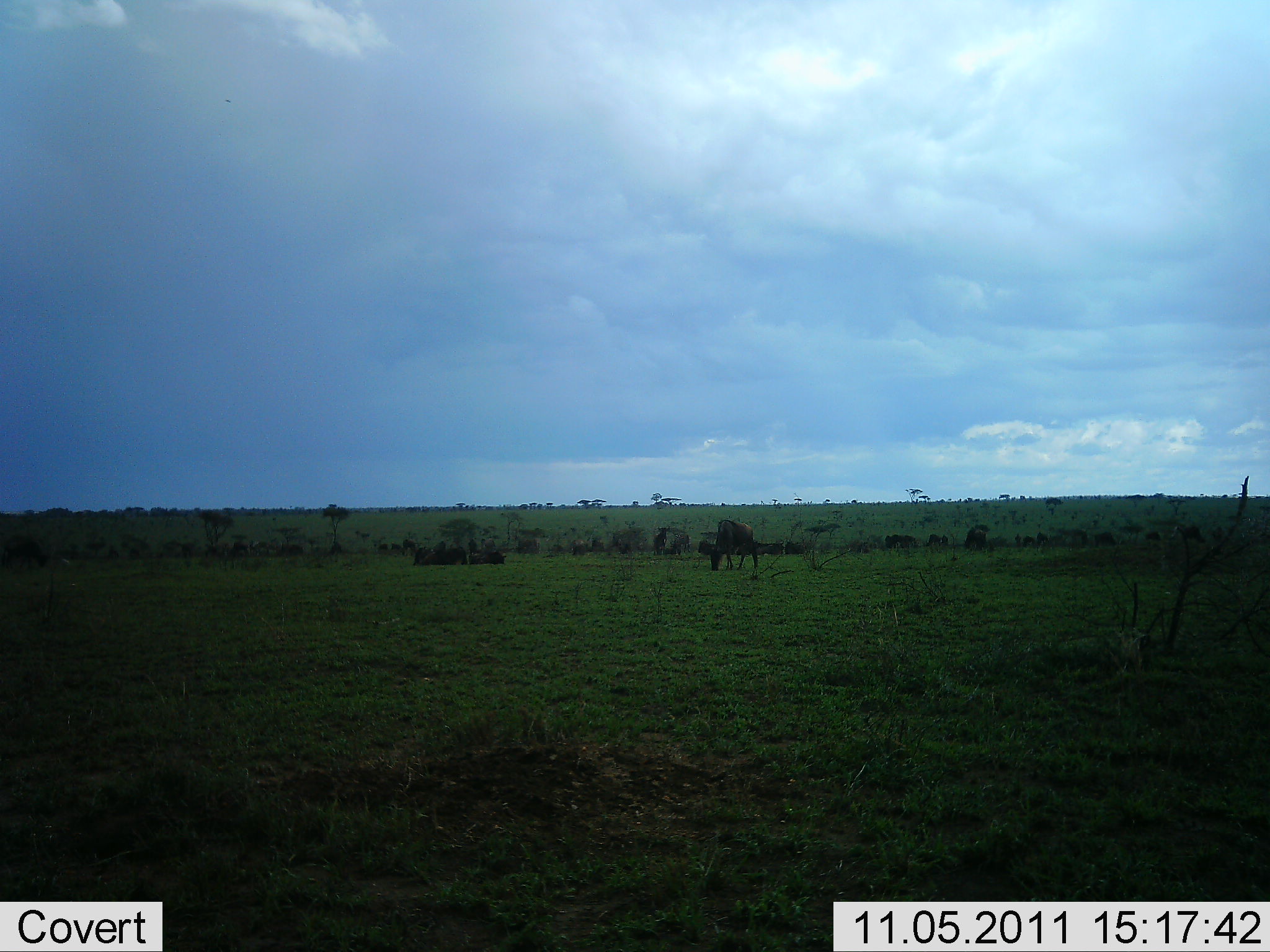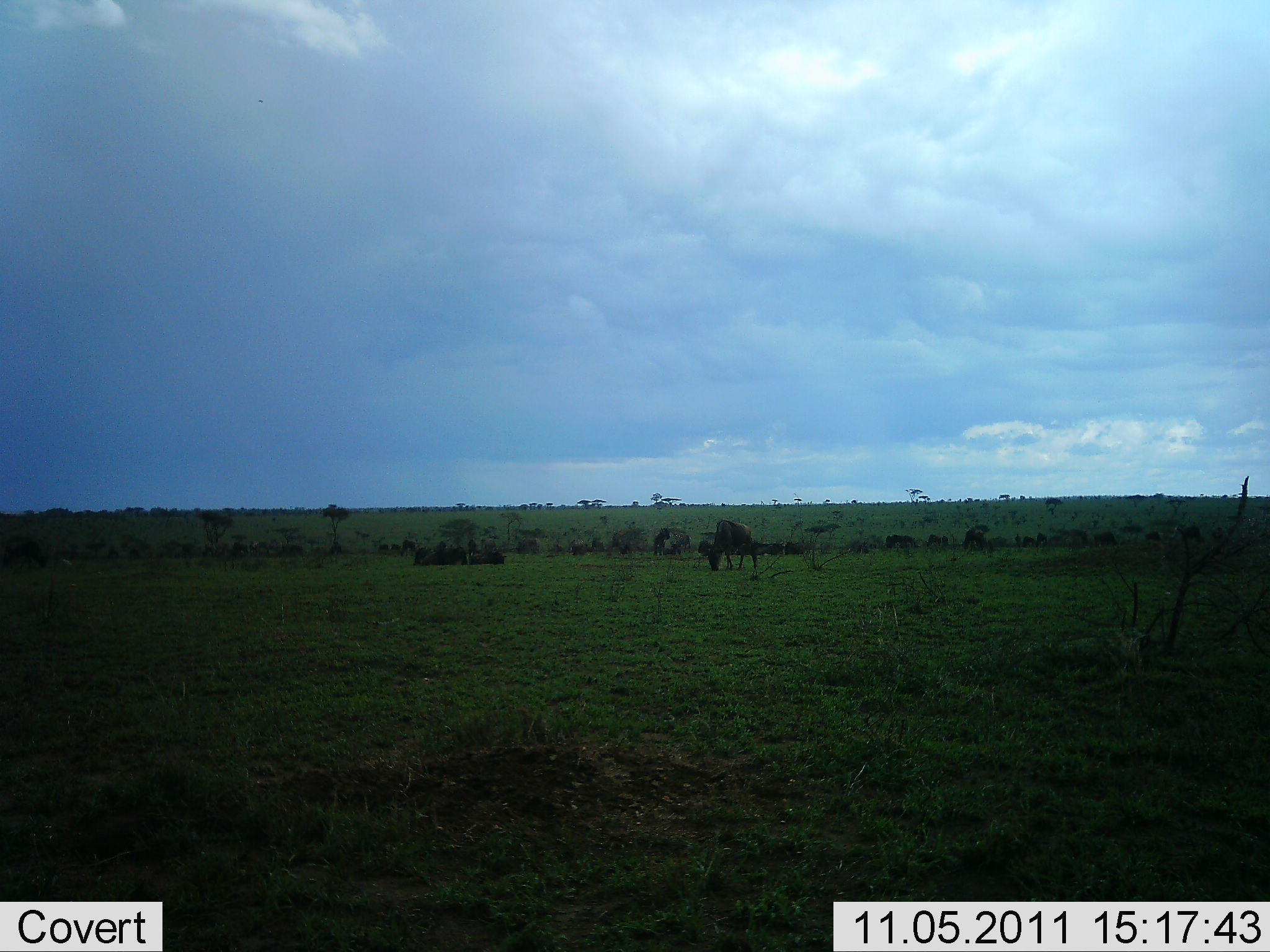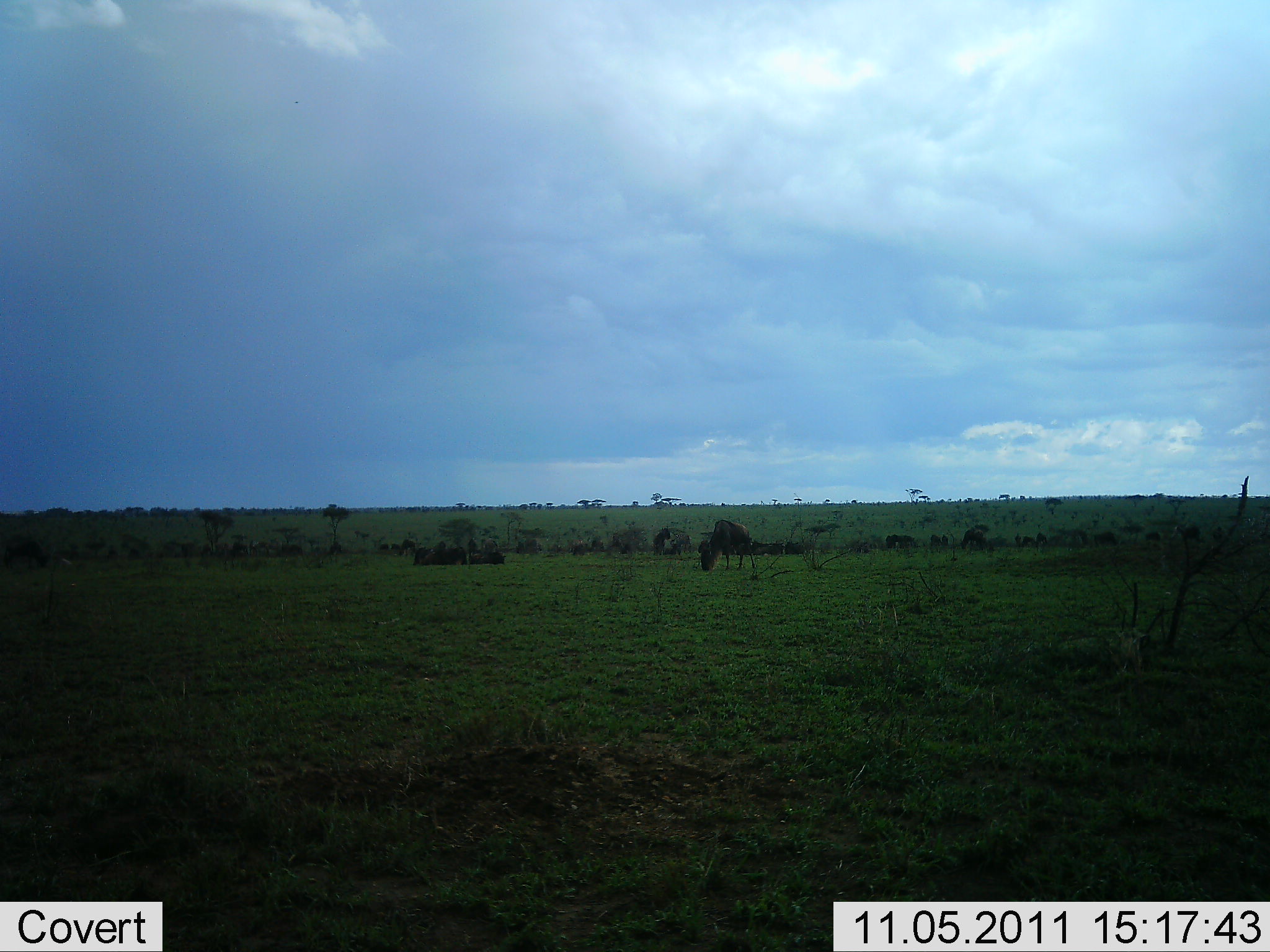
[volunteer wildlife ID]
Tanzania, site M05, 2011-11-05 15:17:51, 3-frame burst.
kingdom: Animalia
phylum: Chordata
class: Mammalia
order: Artiodactyla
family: Bovidae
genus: Connochaetes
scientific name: Connochaetes taurinus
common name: blue wildebeest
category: wildebeest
Wildebeest (blue wildebeest) (Connochaetes taurinus), count 11-50. Behavior (volunteer vote fractions): standing 55%, resting 55%, moving 27%, interacting 0%. Young present (vote fraction): 0%. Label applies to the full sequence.